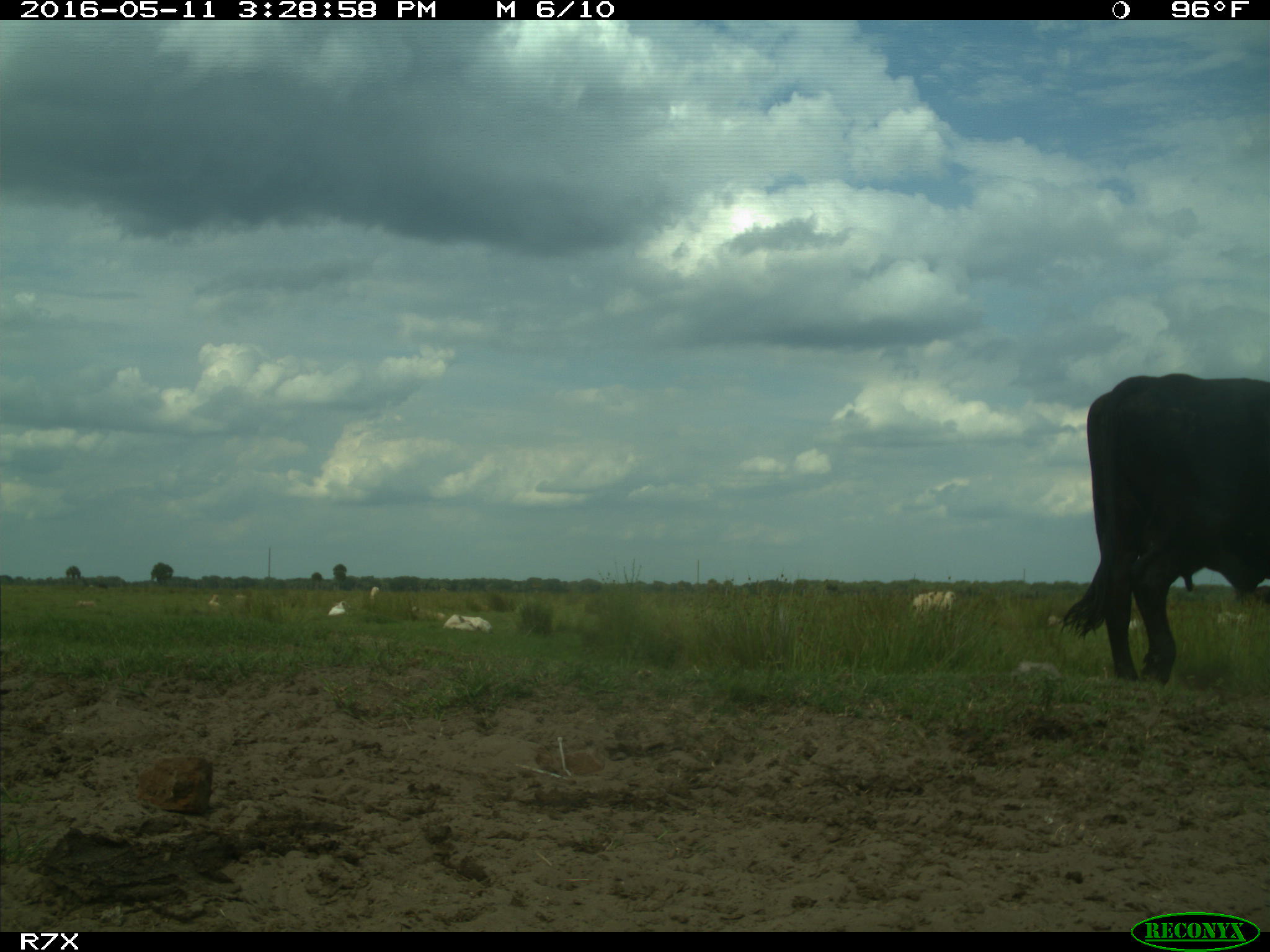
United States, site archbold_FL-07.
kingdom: Animalia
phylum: Chordata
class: Mammalia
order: Artiodactyla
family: Bovidae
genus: Bos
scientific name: Bos taurus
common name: domestic cow